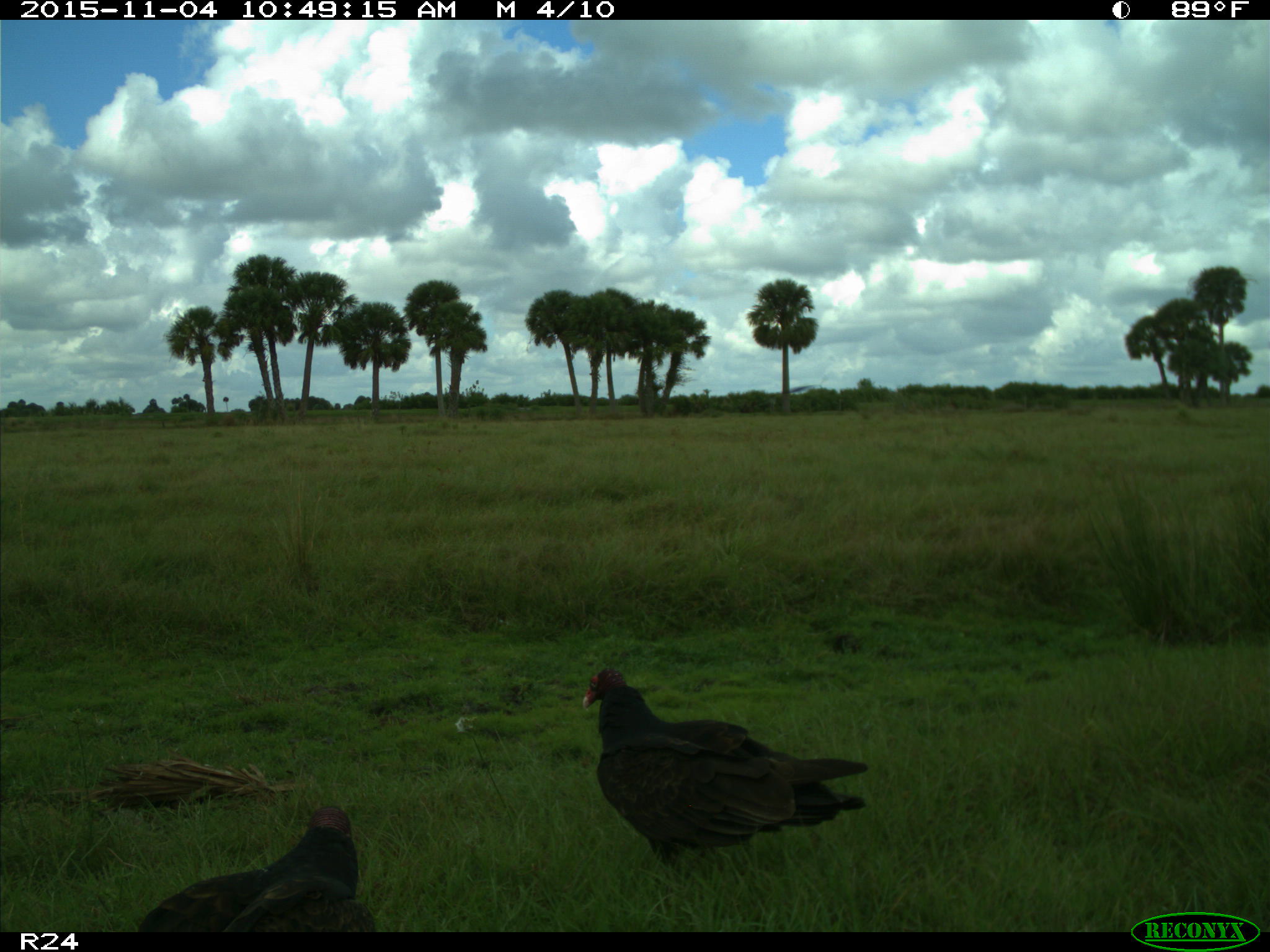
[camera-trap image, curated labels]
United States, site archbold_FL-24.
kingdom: Animalia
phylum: Chordata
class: Aves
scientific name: Aves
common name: birds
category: unidentified bird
Unidentified bird (birds) (Aves).